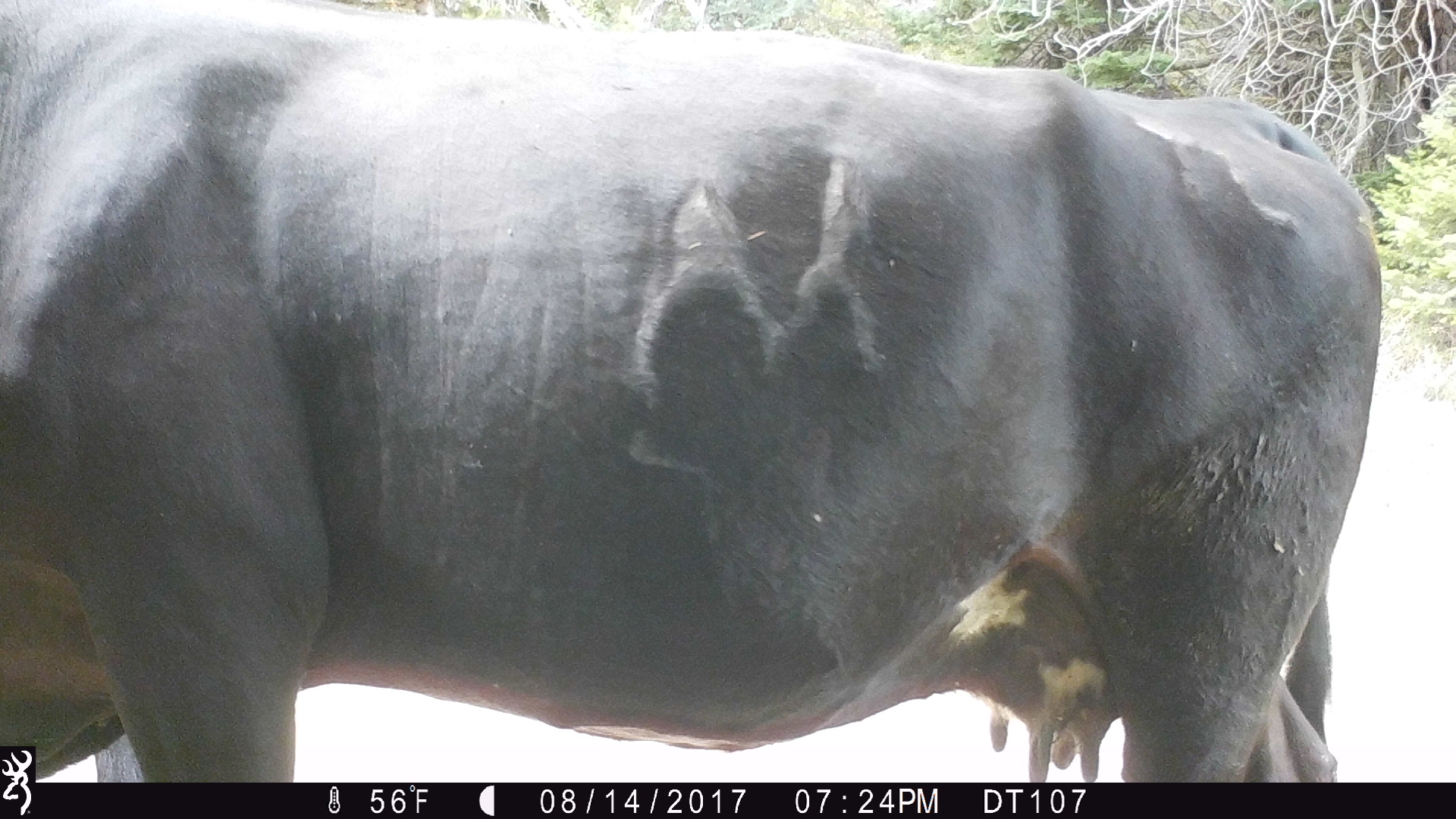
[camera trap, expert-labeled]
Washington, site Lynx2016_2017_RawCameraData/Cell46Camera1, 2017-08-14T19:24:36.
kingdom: Animalia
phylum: Chordata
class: Mammalia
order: Artiodactyla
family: Bovidae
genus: Bos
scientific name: Bos taurus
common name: domestic cattle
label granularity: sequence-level